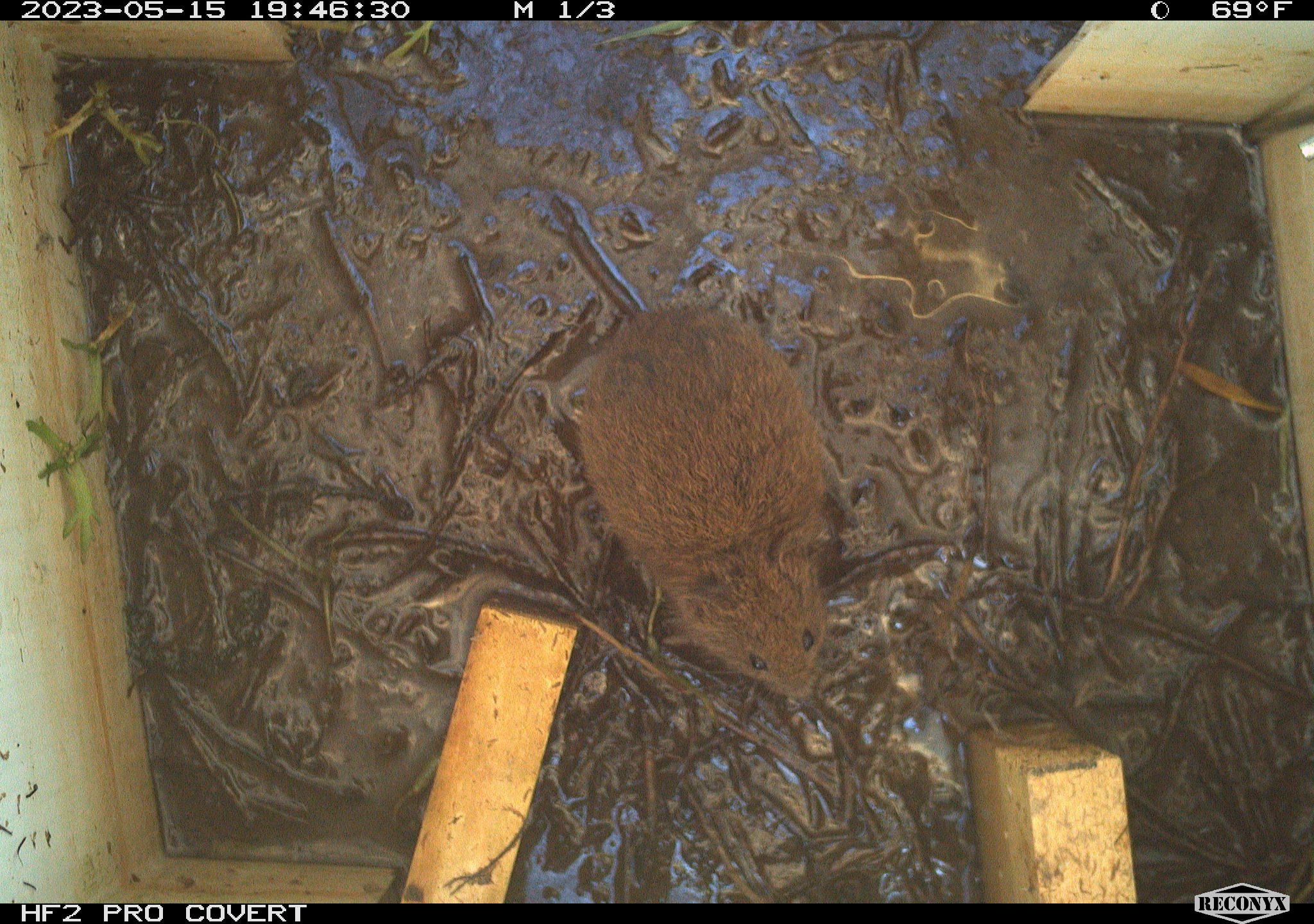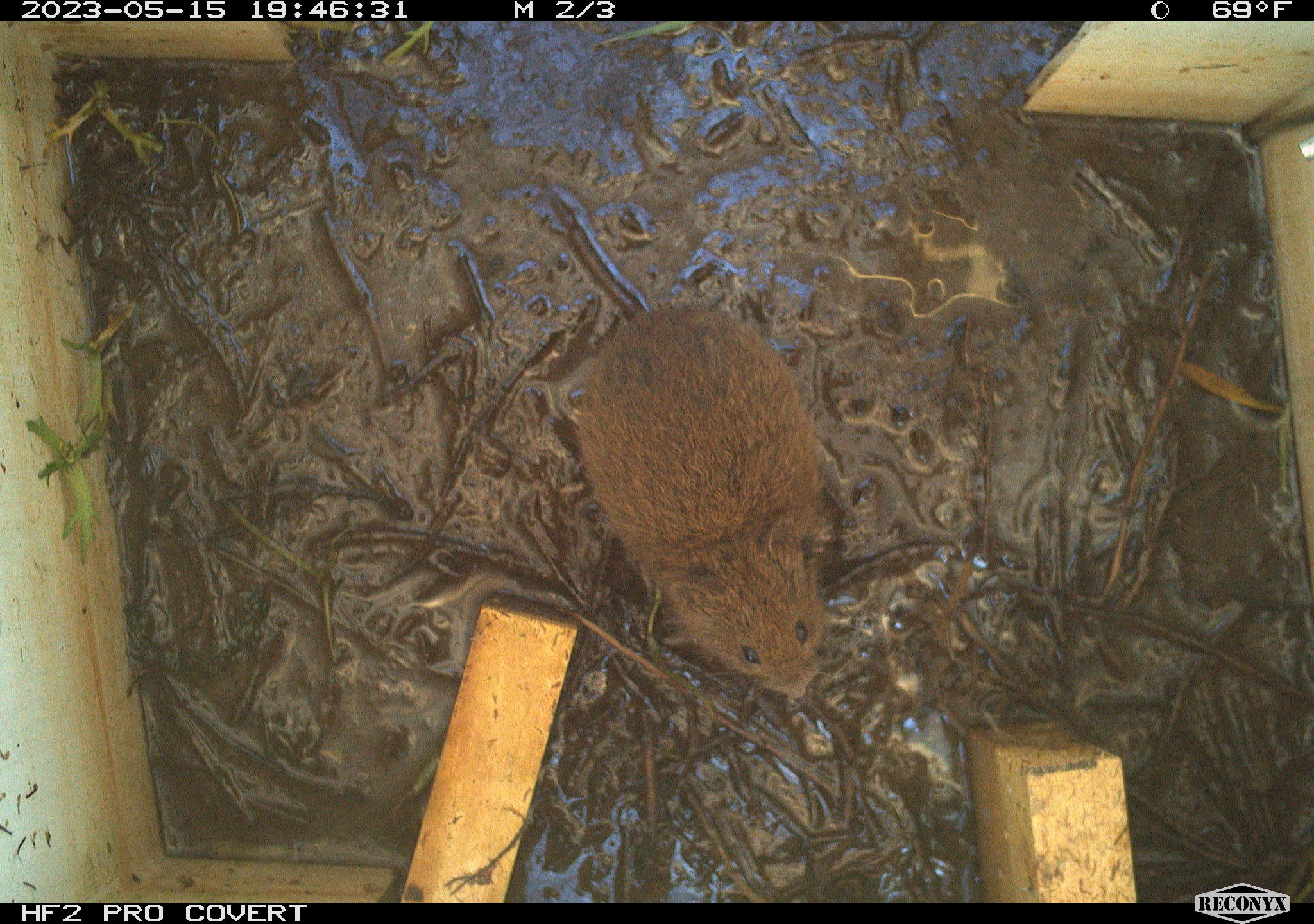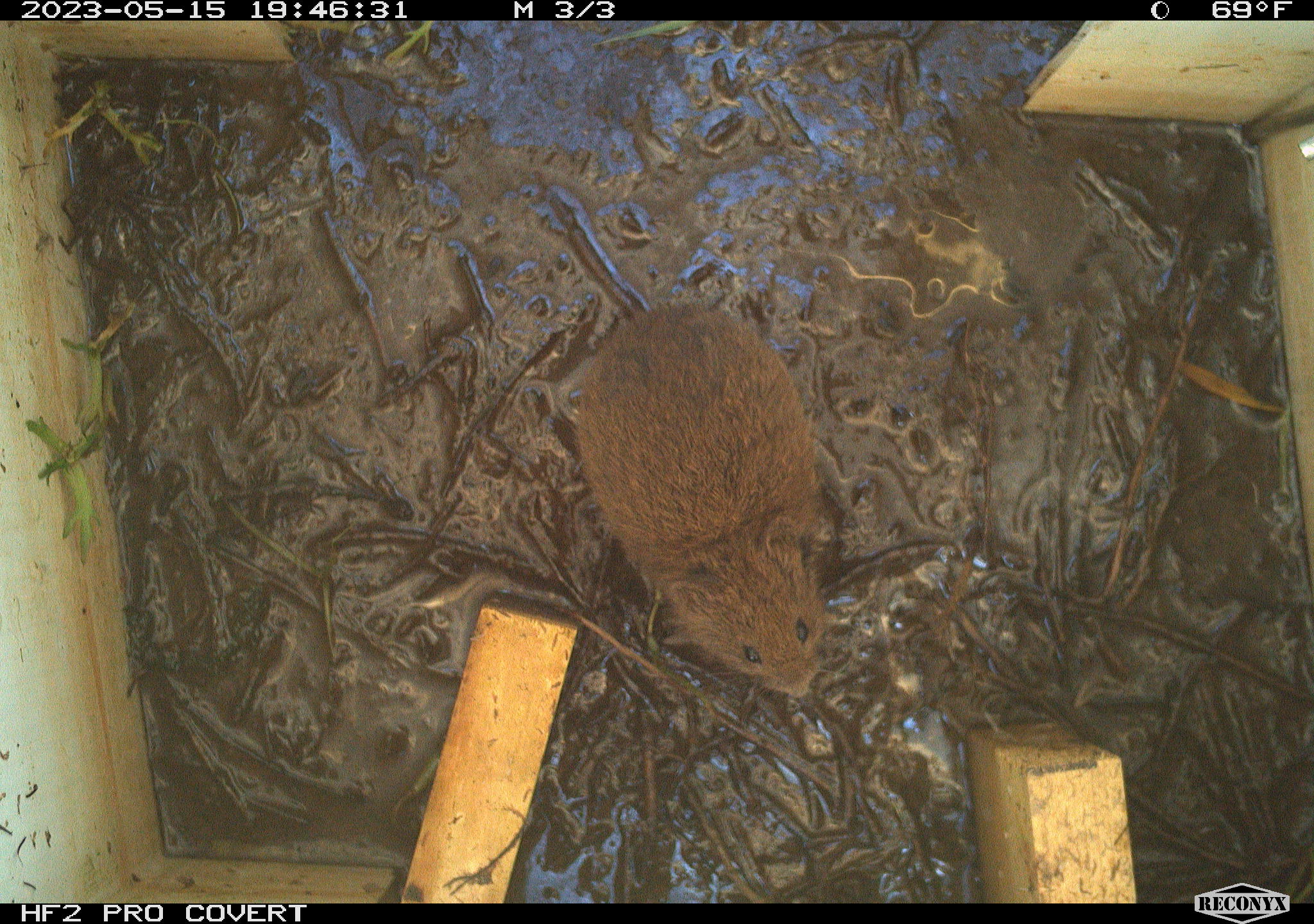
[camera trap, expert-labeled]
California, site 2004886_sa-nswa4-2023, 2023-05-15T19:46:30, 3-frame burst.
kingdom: Animalia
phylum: Chordata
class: Mammalia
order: Rodentia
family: Cricetidae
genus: Microtus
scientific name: Microtus californicus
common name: california vole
California vole (Microtus californicus).